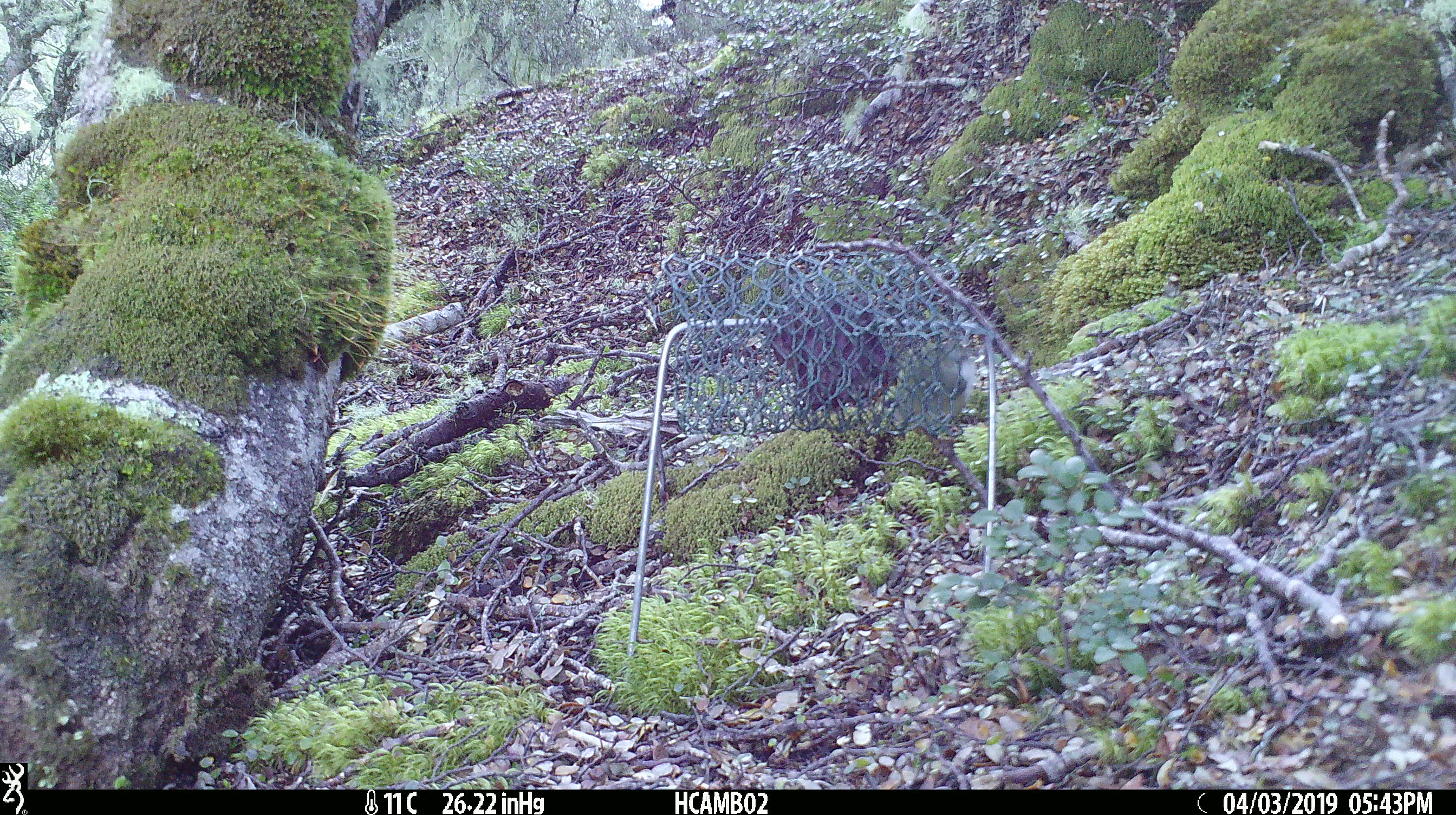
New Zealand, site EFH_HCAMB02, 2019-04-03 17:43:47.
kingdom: Animalia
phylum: Chordata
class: Aves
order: Passeriformes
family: Acanthisittidae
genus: Acanthisitta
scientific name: Acanthisitta chloris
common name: rifleman